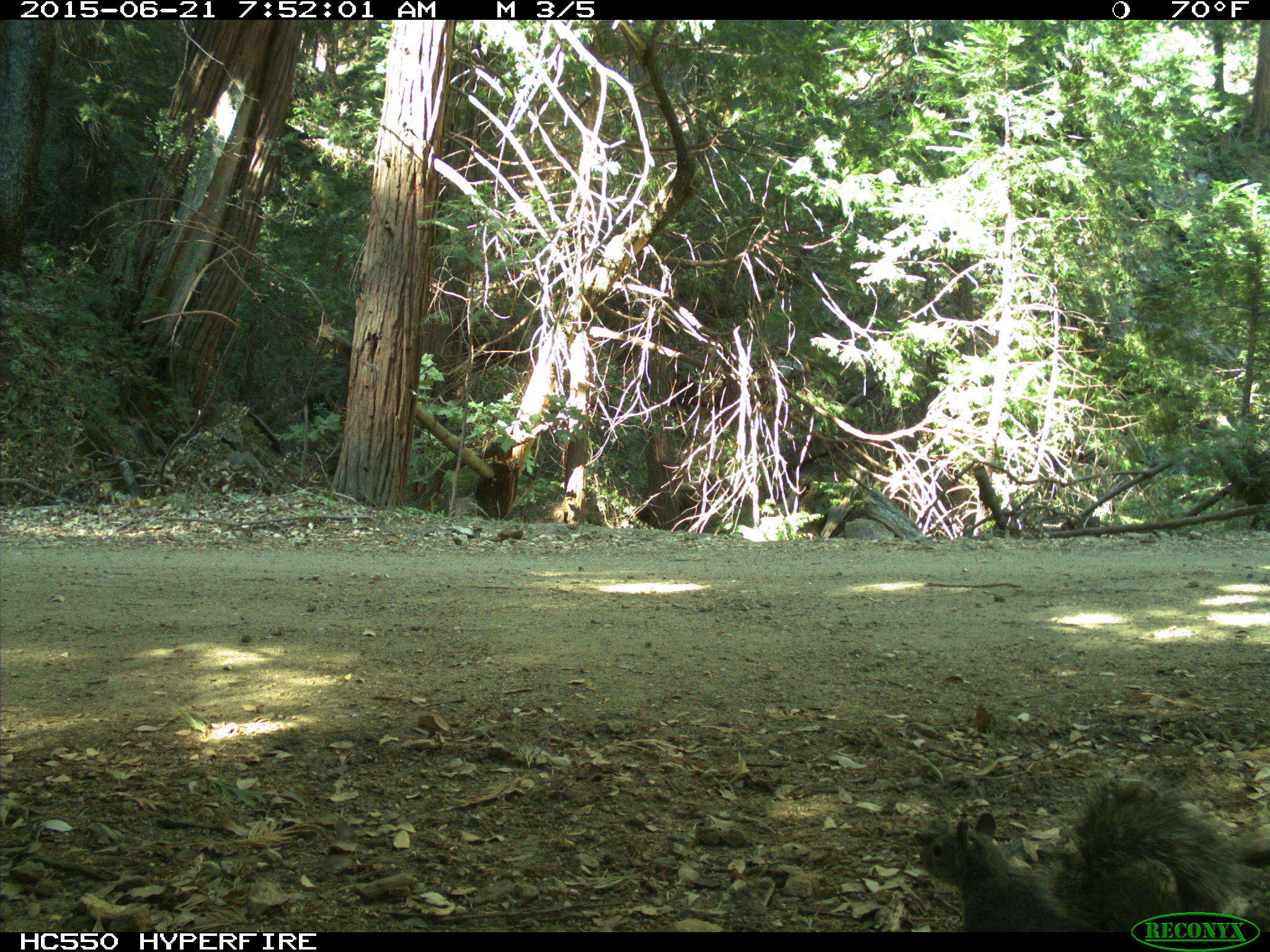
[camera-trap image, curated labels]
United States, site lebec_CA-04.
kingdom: Animalia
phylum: Chordata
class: Mammalia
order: Rodentia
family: Sciuridae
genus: Sciurus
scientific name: Sciurus carolinensis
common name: eastern gray squirrel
Sciurus carolinensis (eastern gray squirrel).